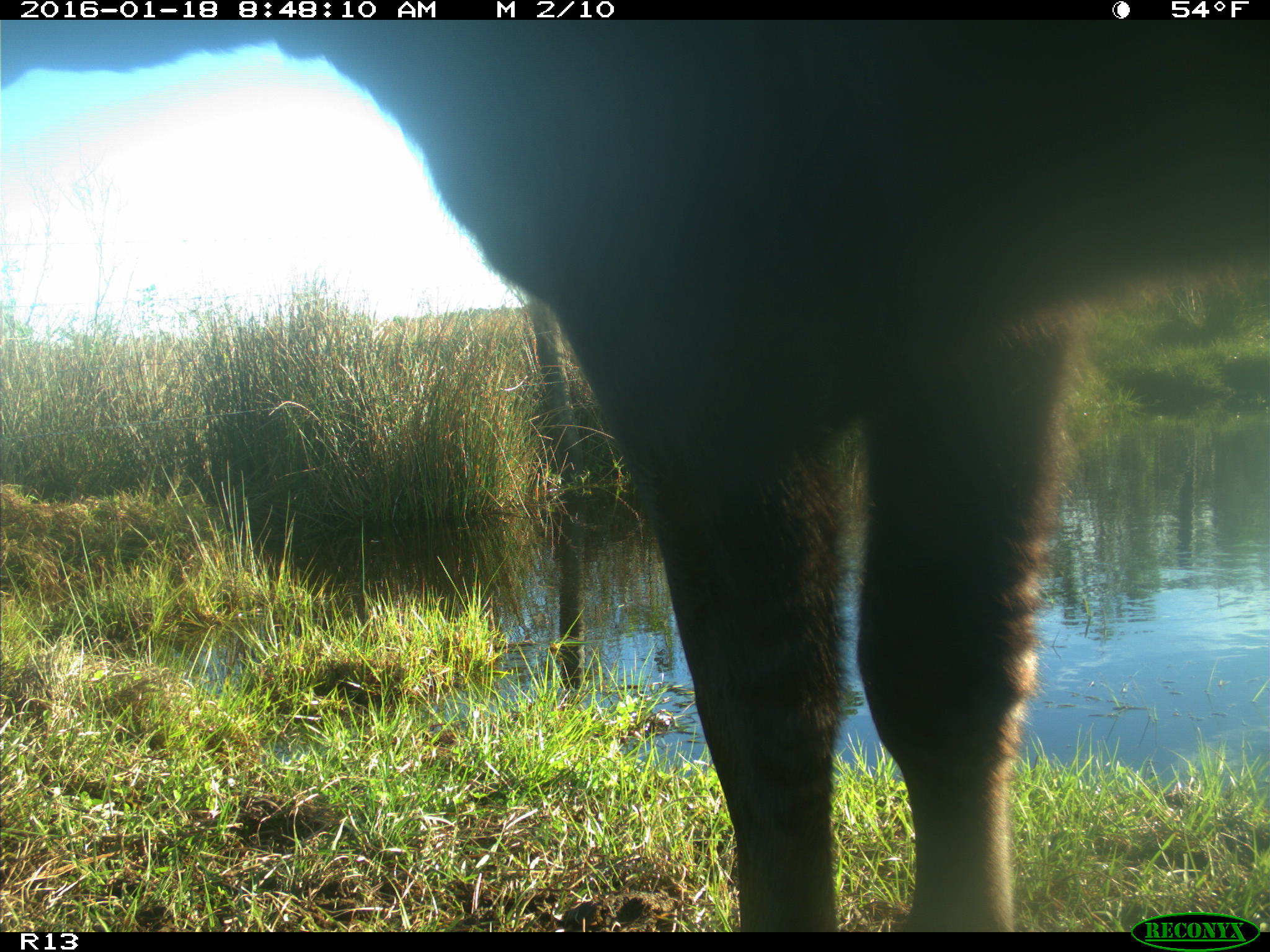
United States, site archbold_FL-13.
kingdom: Animalia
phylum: Chordata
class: Mammalia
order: Artiodactyla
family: Bovidae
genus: Bos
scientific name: Bos taurus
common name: domestic cow